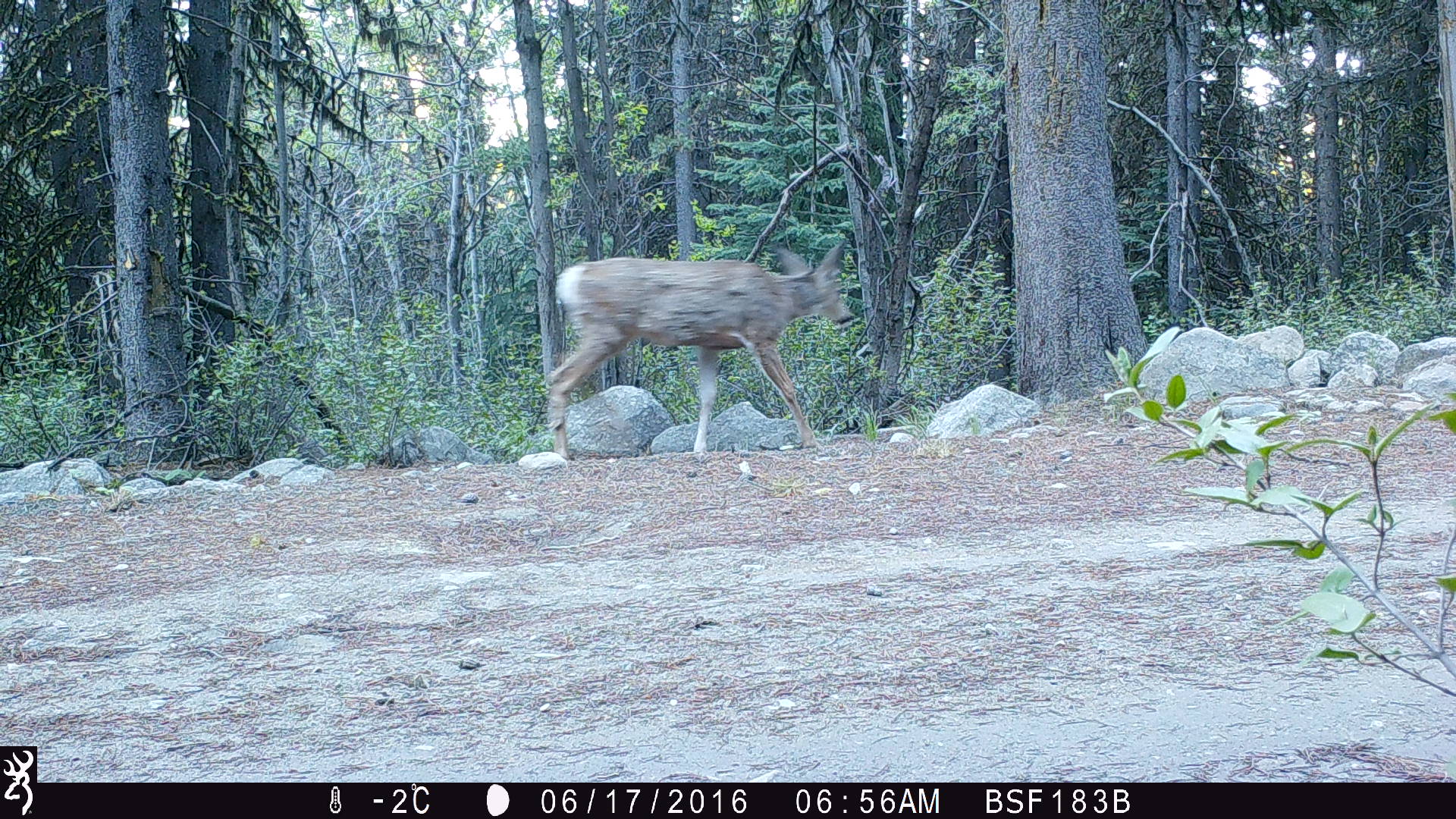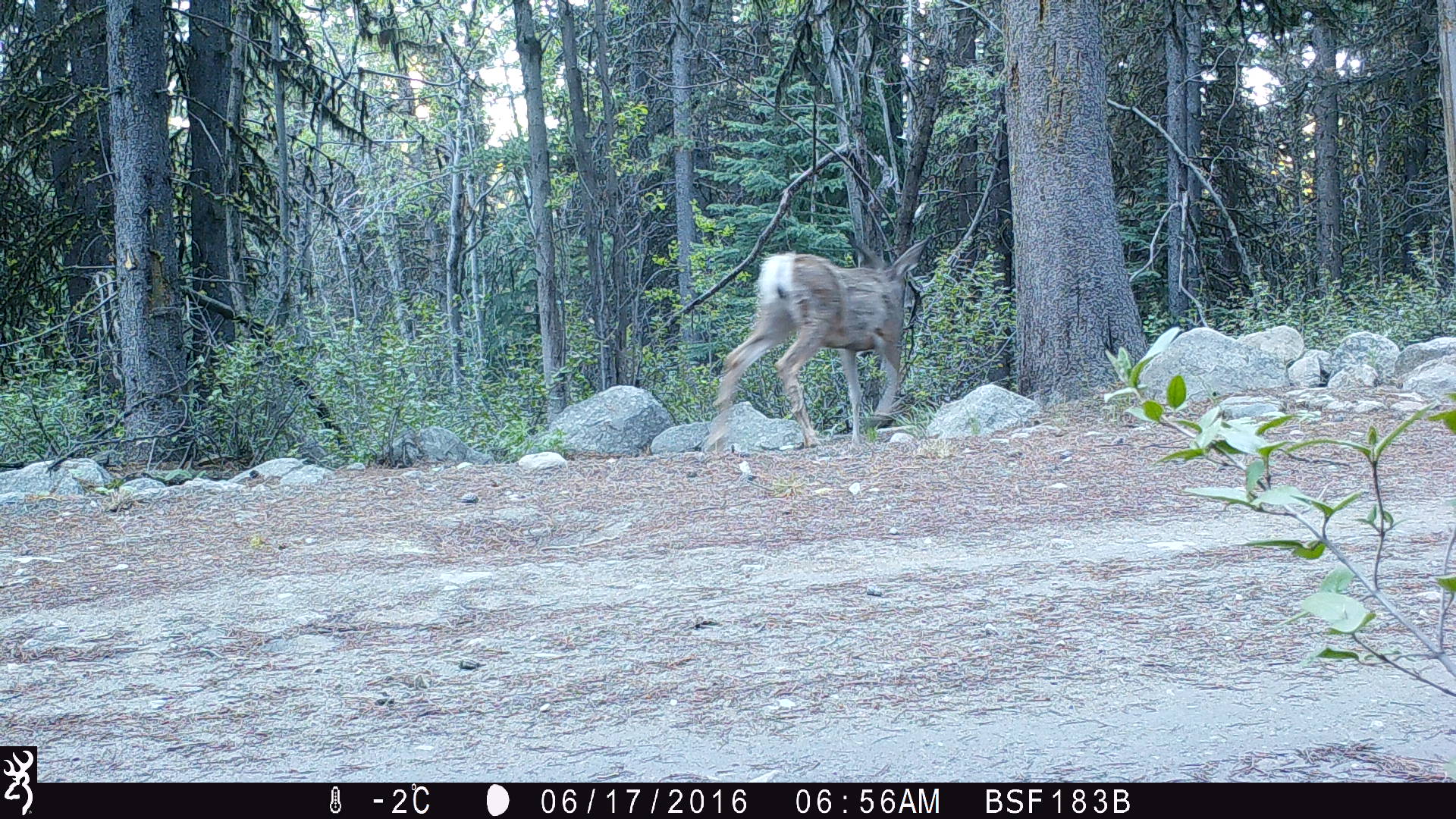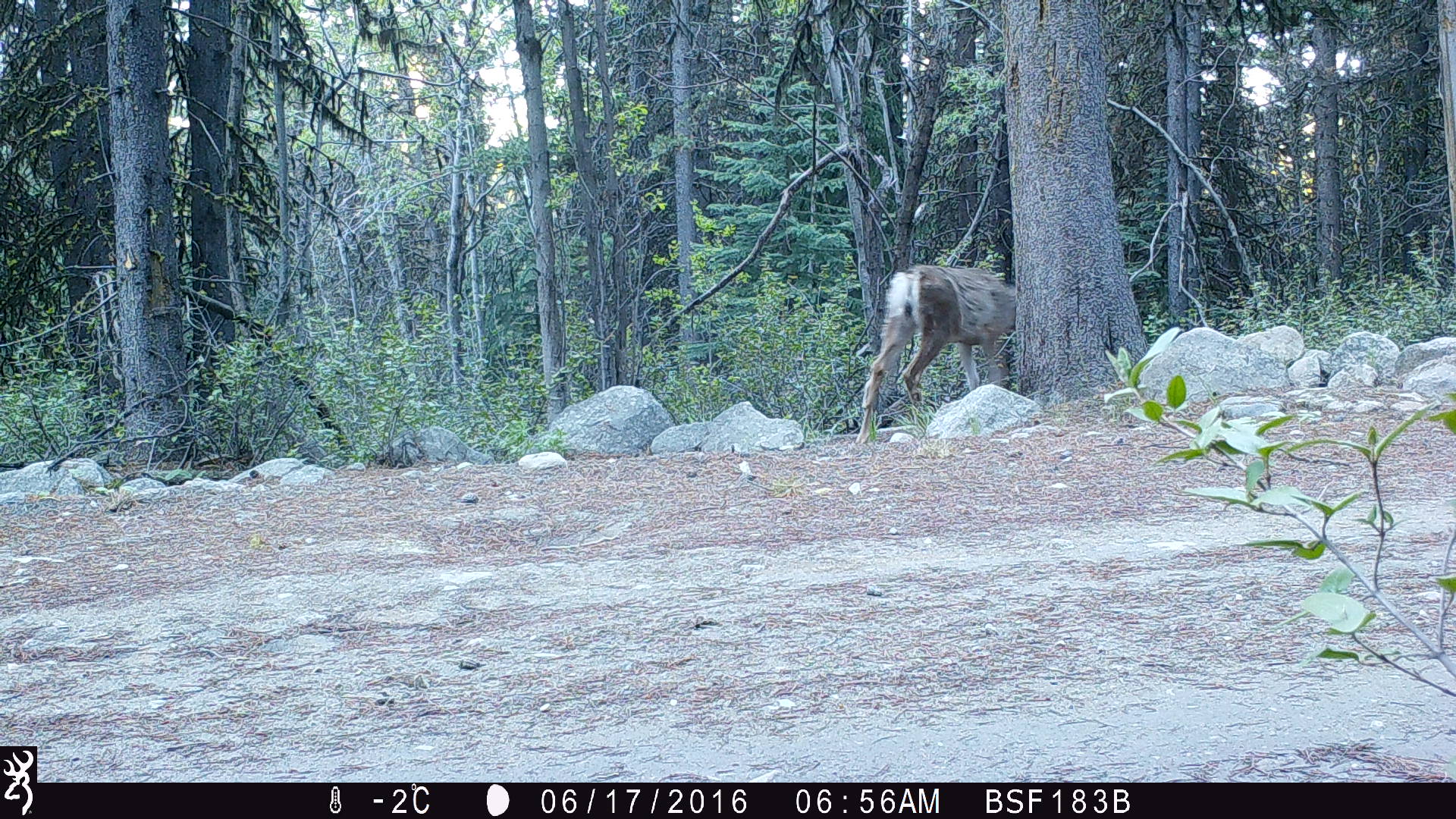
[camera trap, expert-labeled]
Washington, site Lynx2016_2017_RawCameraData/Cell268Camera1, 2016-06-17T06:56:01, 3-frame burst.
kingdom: Animalia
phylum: Chordata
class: Mammalia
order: Artiodactyla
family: Cervidae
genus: Odocoileus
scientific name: Odocoileus hemionus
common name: mule deer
Odocoileus hemionus (mule deer). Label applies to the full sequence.